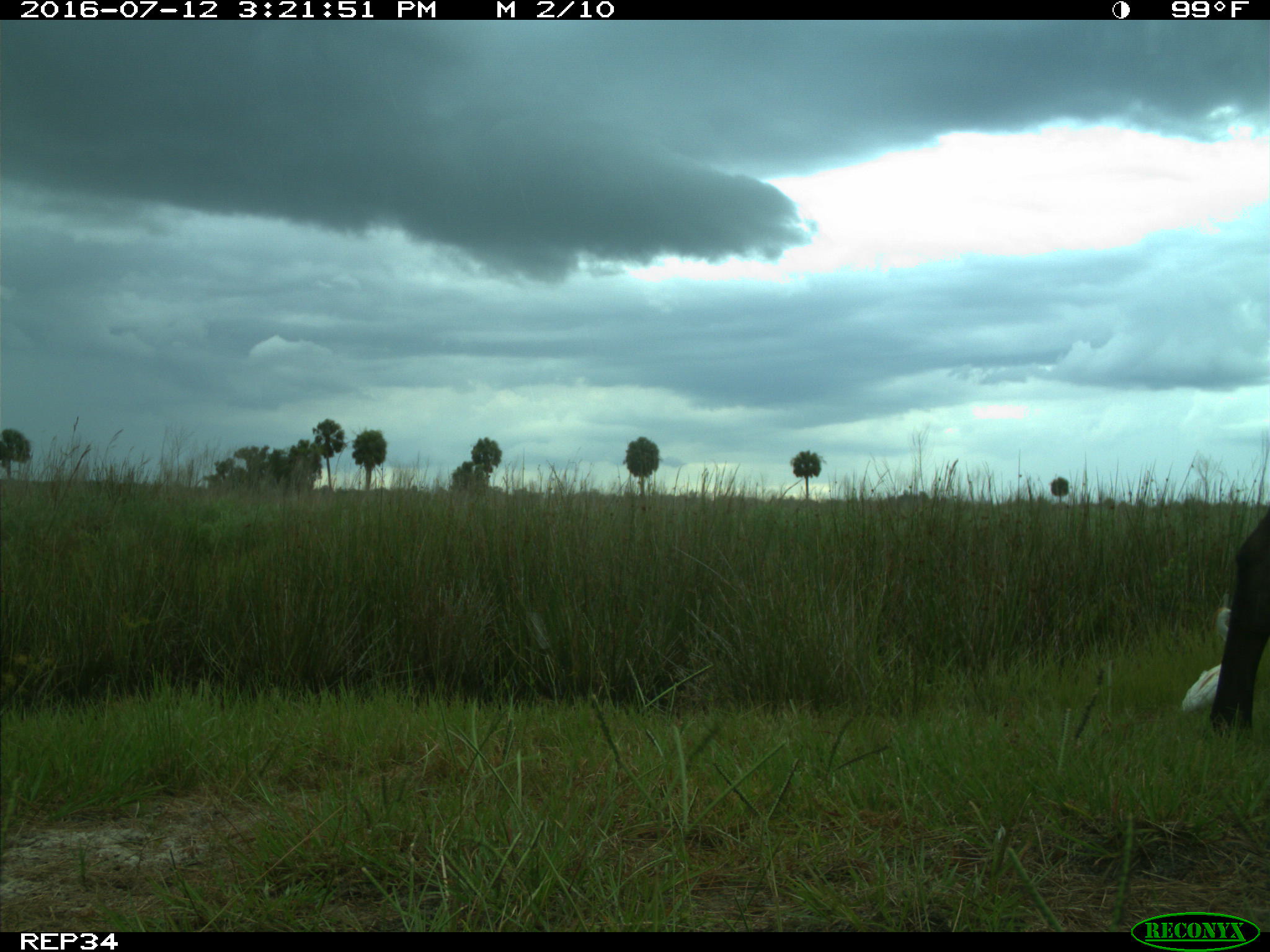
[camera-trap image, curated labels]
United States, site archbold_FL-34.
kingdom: Animalia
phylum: Chordata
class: Mammalia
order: Artiodactyla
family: Bovidae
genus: Bos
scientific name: Bos taurus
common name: domestic cow